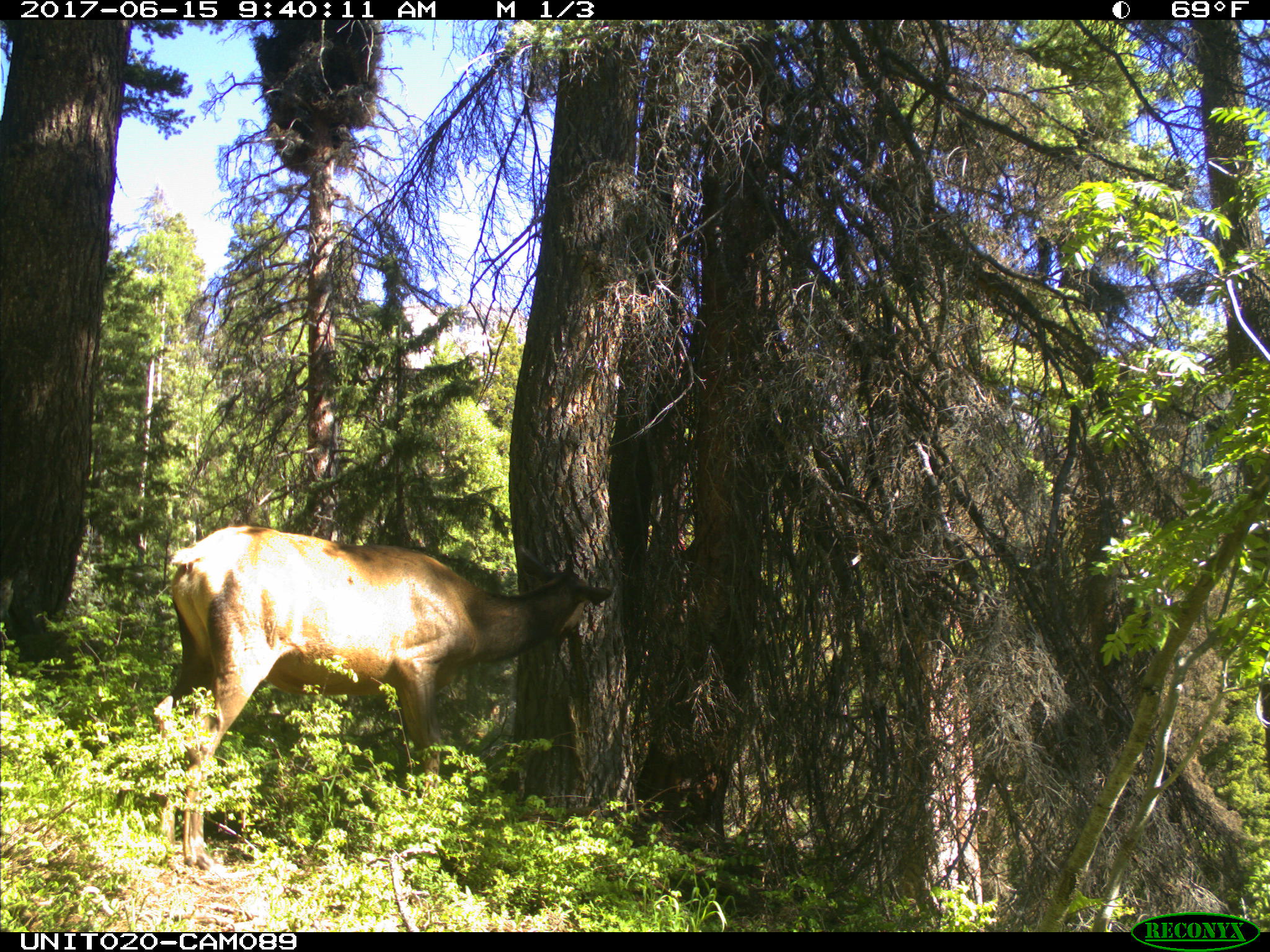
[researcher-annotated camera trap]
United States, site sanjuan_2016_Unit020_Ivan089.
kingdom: Animalia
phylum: Chordata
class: Mammalia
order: Artiodactyla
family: Cervidae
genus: Cervus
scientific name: Cervus elaphus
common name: red deer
Cervus elaphus (red deer).